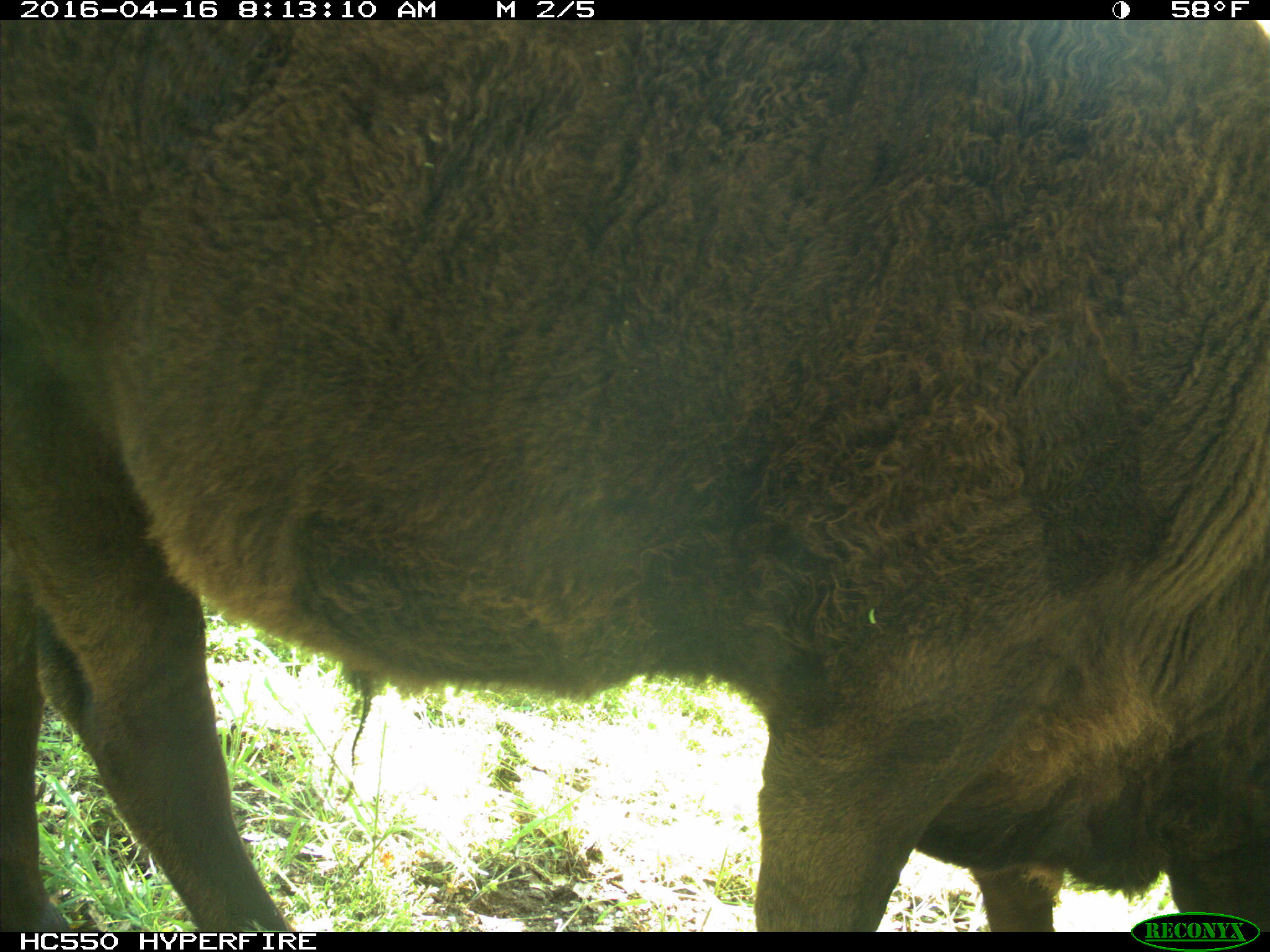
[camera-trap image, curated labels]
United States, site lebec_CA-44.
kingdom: Animalia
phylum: Chordata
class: Mammalia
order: Artiodactyla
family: Bovidae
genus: Bos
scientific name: Bos taurus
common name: domestic cow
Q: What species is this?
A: Bos taurus (domestic cow).